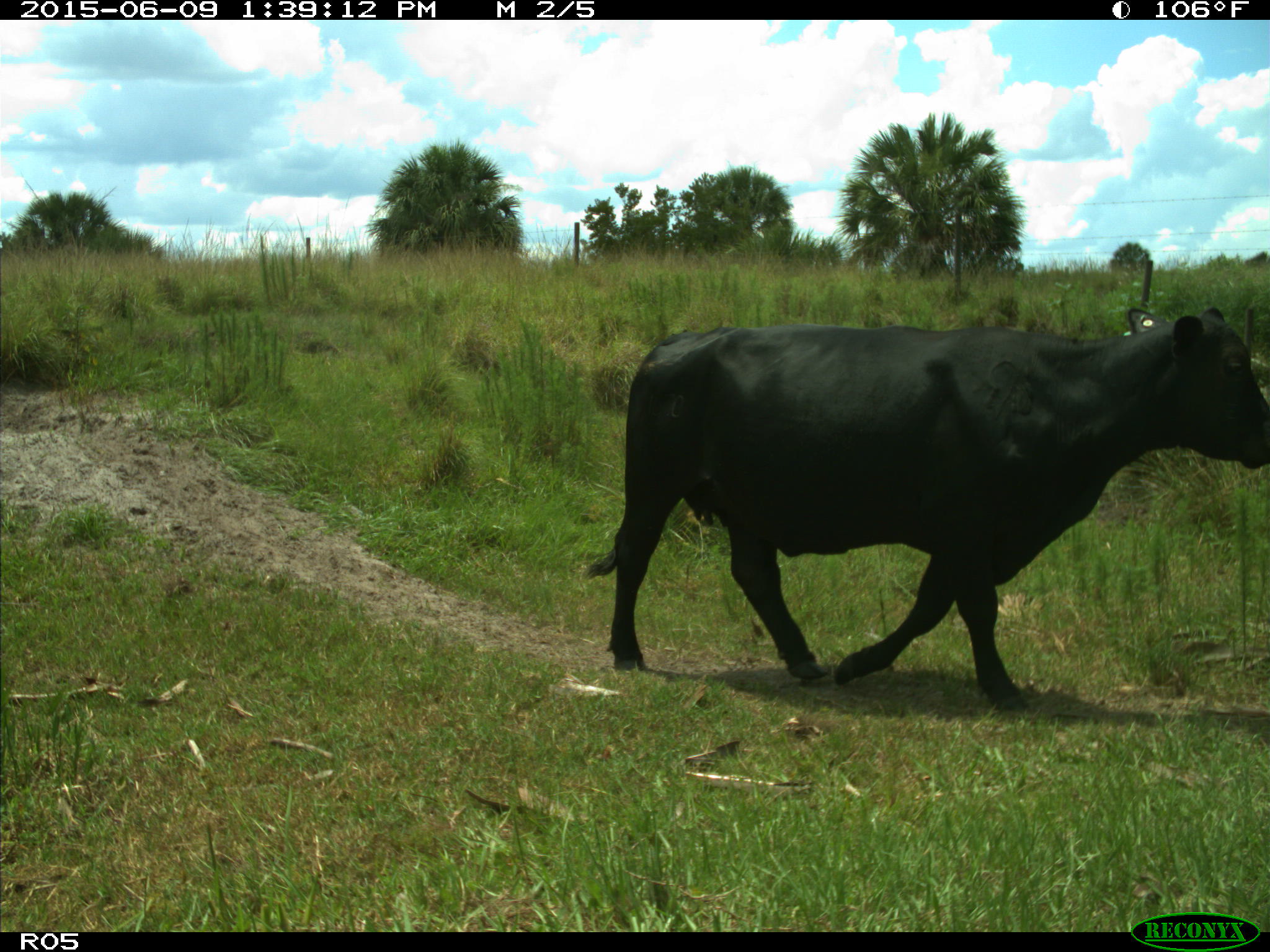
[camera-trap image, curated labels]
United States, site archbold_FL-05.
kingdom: Animalia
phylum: Chordata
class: Mammalia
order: Artiodactyla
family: Bovidae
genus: Bos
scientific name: Bos taurus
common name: domestic cow